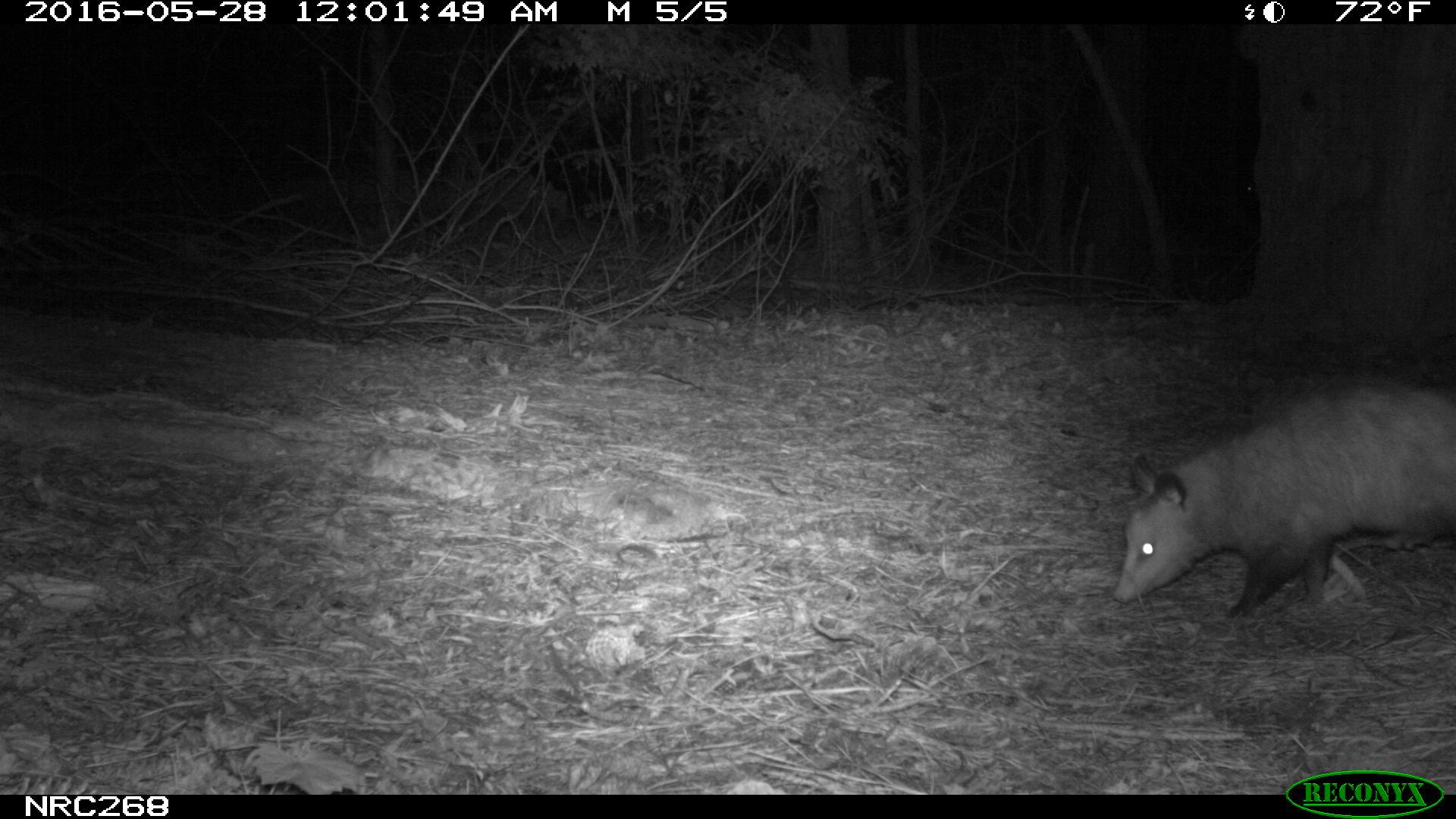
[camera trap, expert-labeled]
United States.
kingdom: Animalia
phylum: Chordata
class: Mammalia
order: Didelphimorphia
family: Didelphidae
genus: Didelphis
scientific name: Didelphis virginiana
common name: virginia opossum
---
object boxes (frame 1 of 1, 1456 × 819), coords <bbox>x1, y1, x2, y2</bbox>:
Virginia Opossum: <bbox>1104, 373, 1456, 623</bbox>